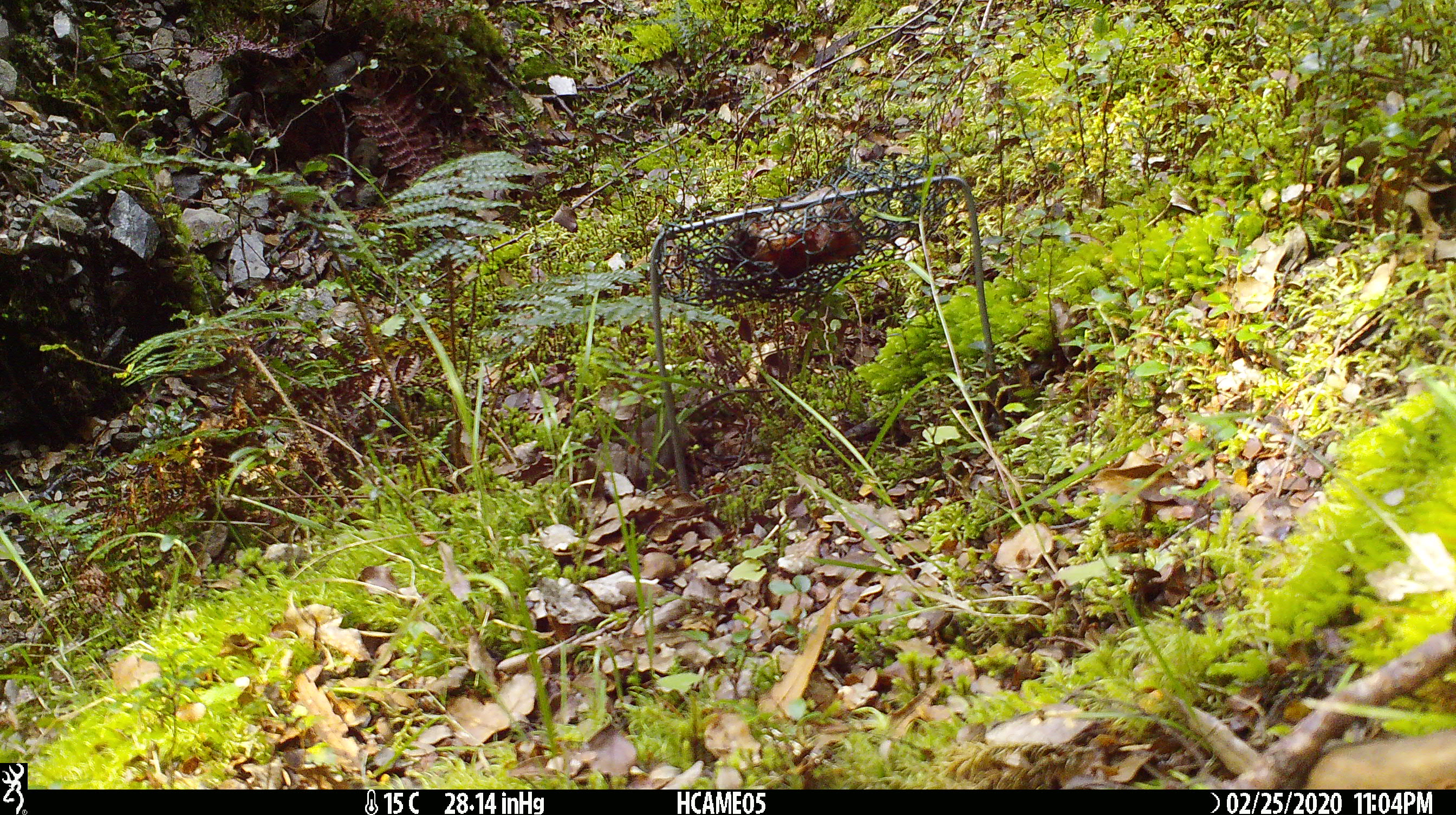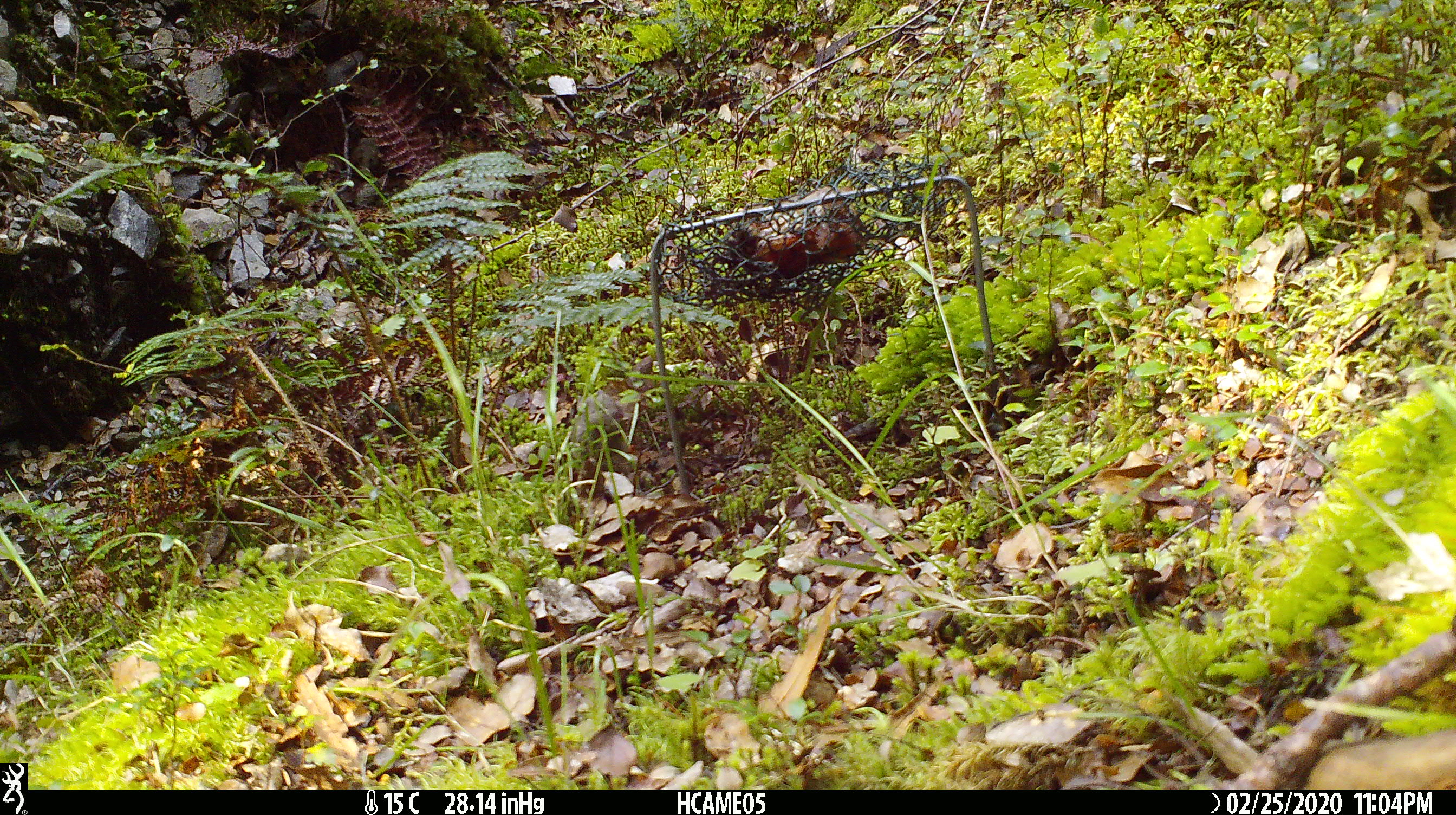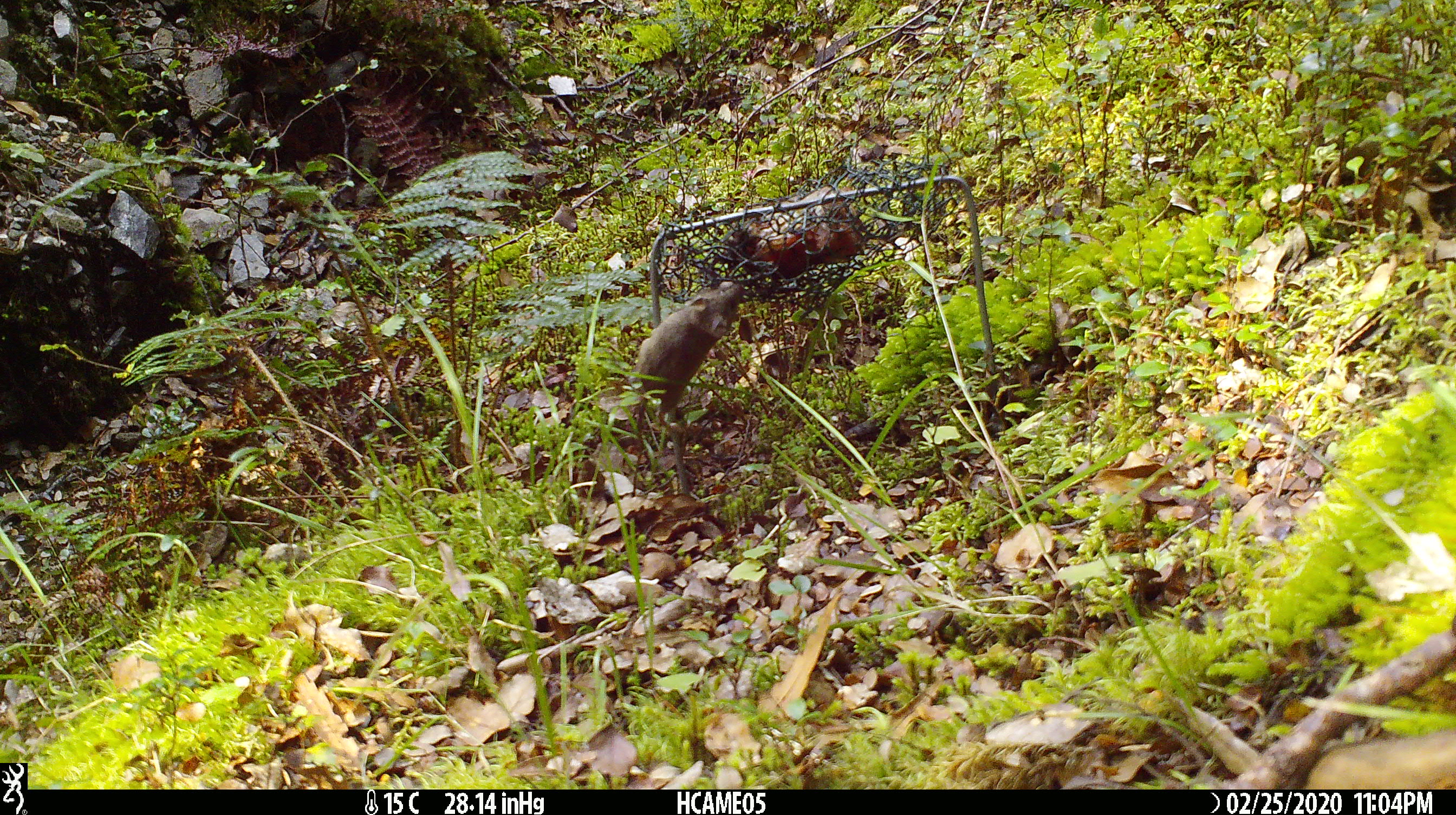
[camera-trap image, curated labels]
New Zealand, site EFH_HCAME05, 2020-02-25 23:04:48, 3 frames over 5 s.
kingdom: Animalia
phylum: Chordata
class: Mammalia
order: Rodentia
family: Muridae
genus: Mus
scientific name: Mus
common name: mouse